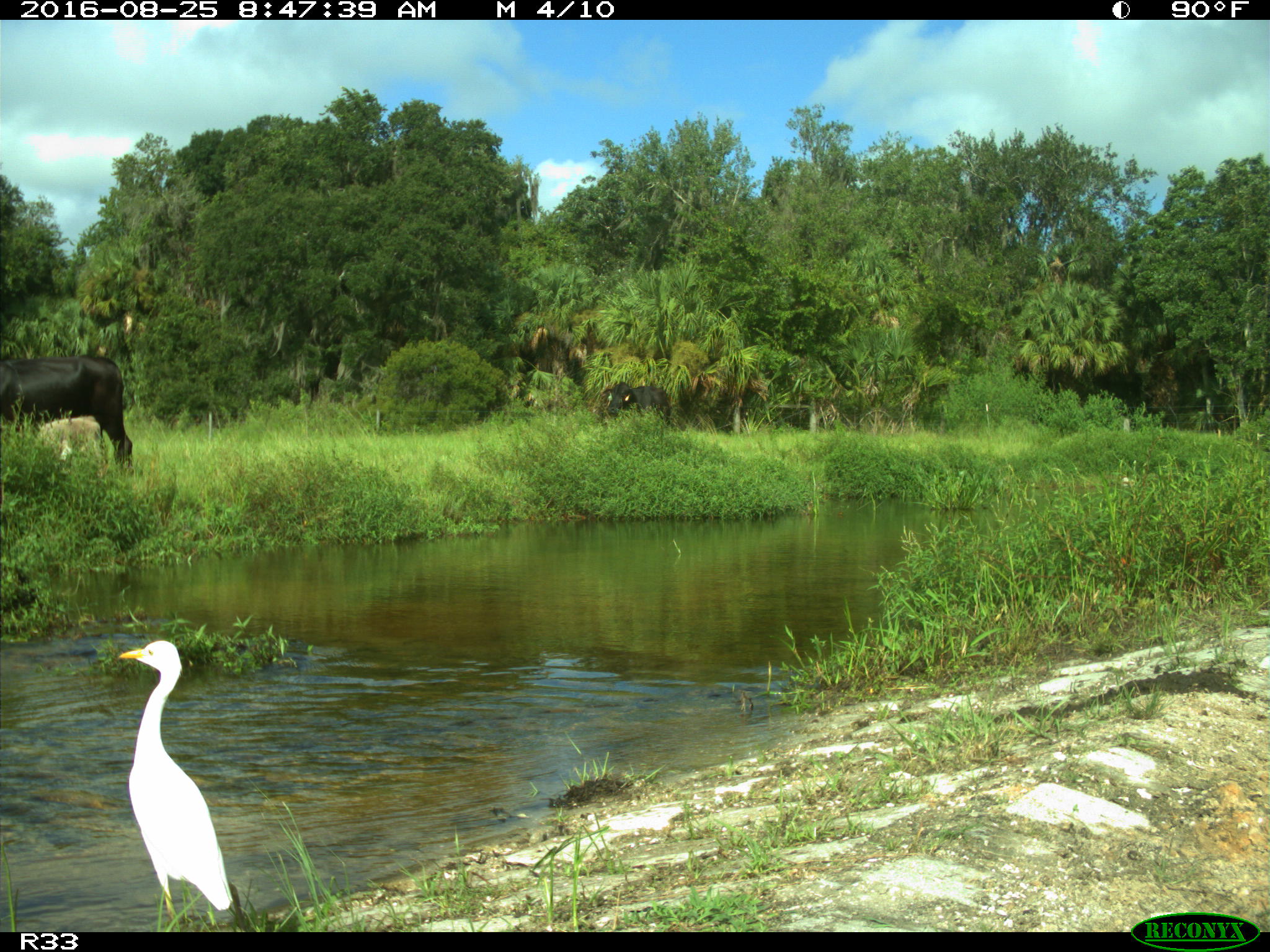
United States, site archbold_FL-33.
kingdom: Animalia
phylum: Chordata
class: Mammalia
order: Artiodactyla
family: Bovidae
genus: Bos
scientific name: Bos taurus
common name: domestic cow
Bos taurus (domestic cow).